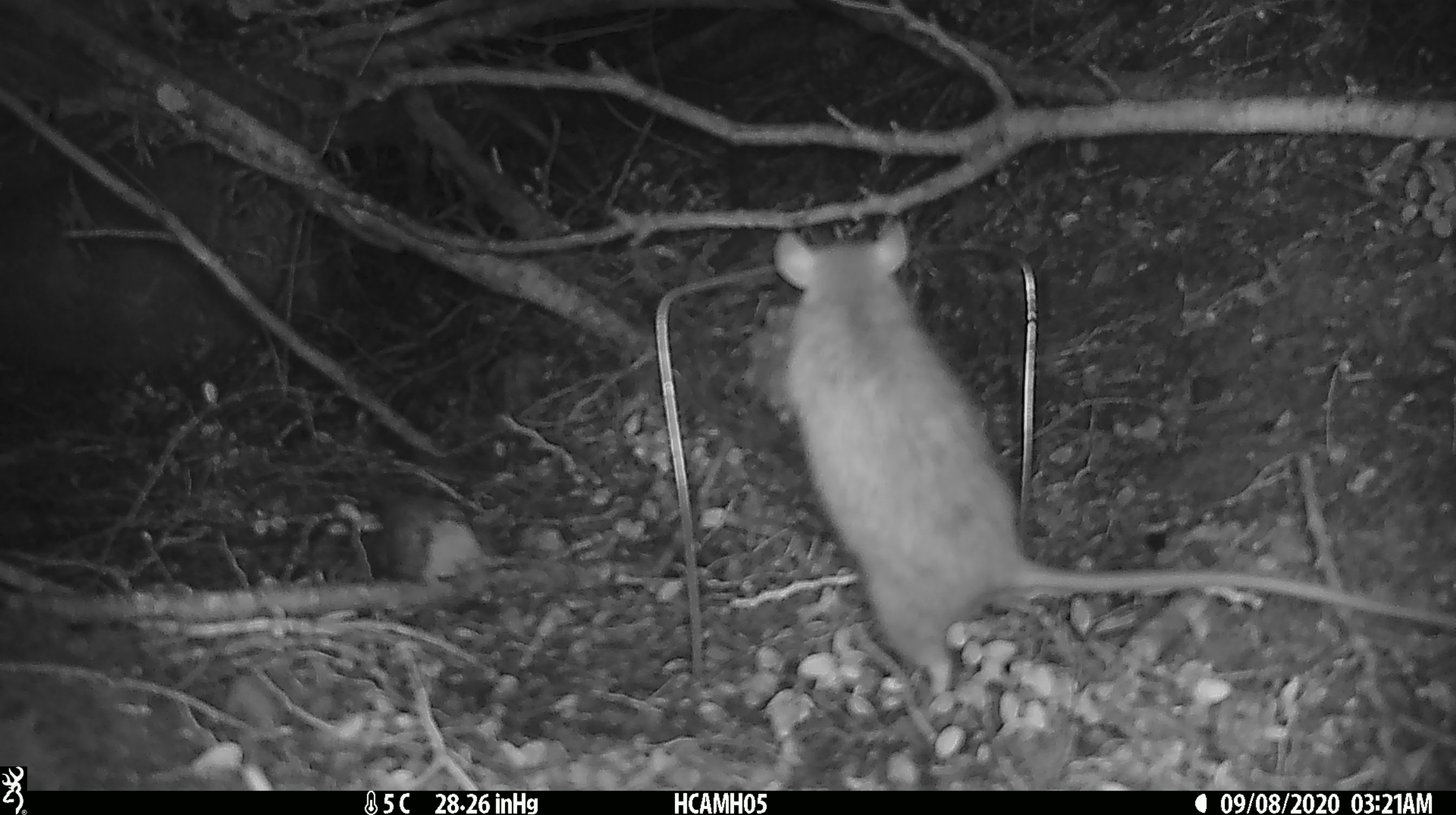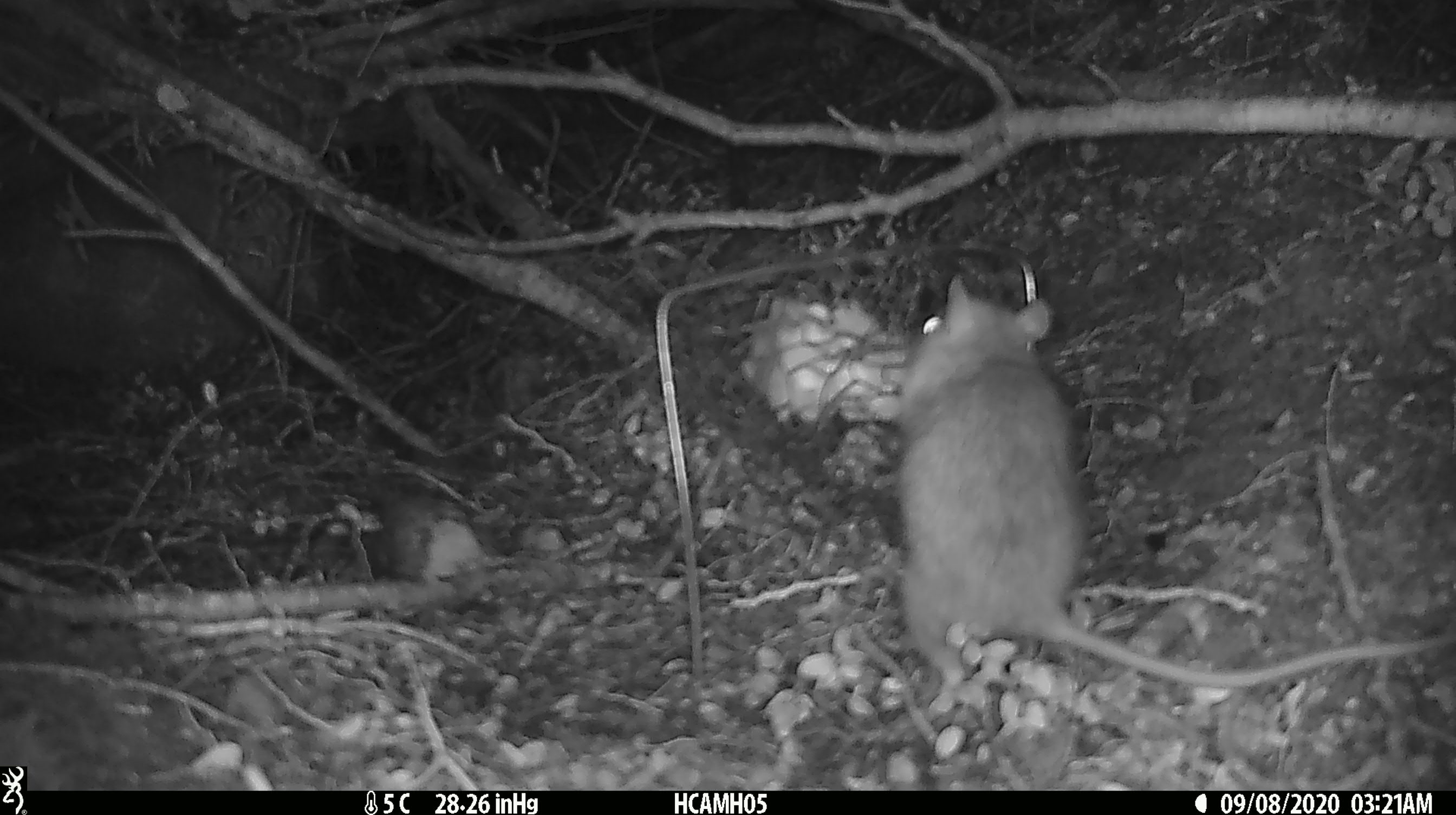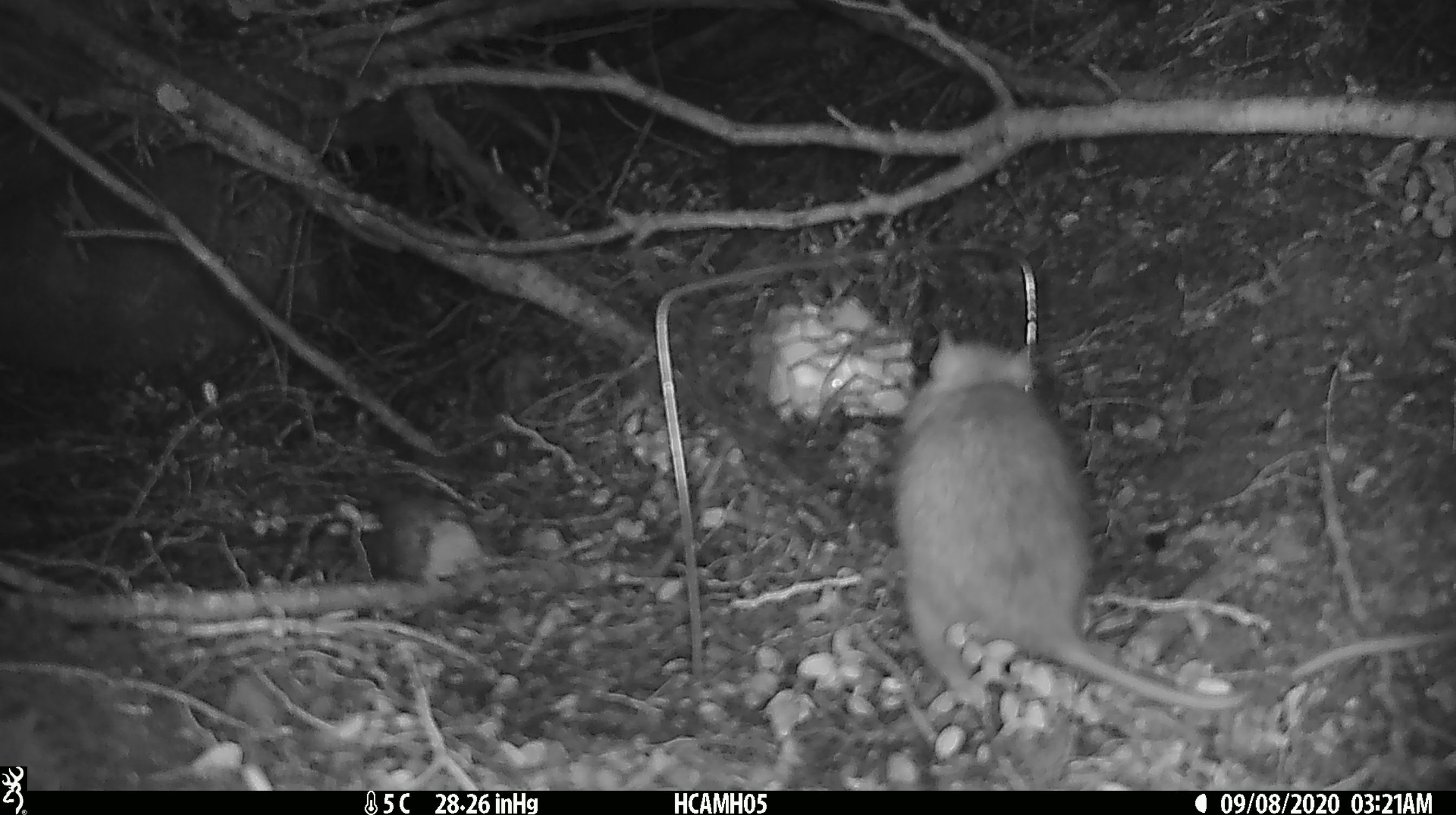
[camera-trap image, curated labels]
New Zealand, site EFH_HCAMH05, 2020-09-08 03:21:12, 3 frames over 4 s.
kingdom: Animalia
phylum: Chordata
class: Mammalia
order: Rodentia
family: Muridae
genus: Rattus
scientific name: Rattus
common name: rat